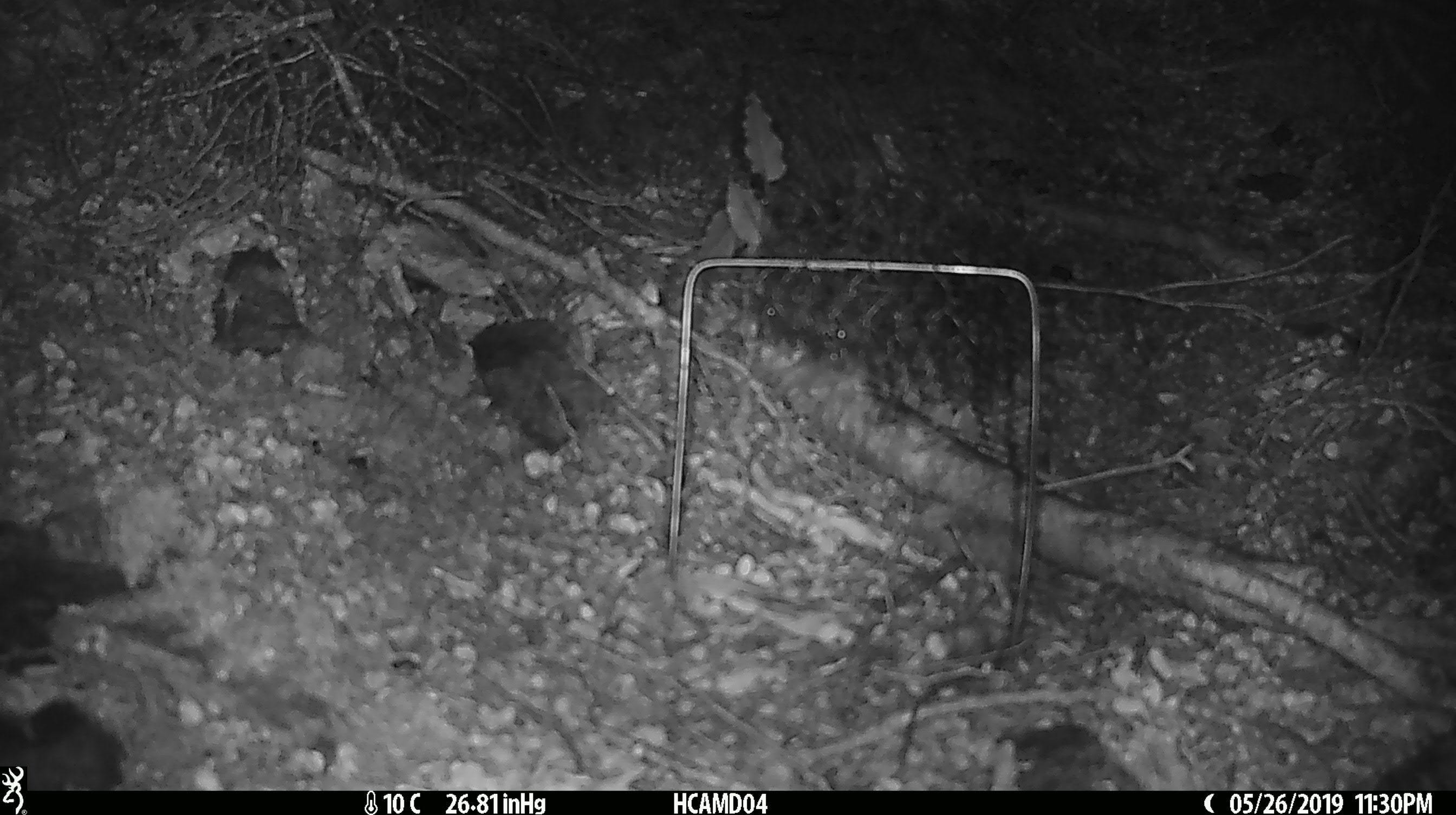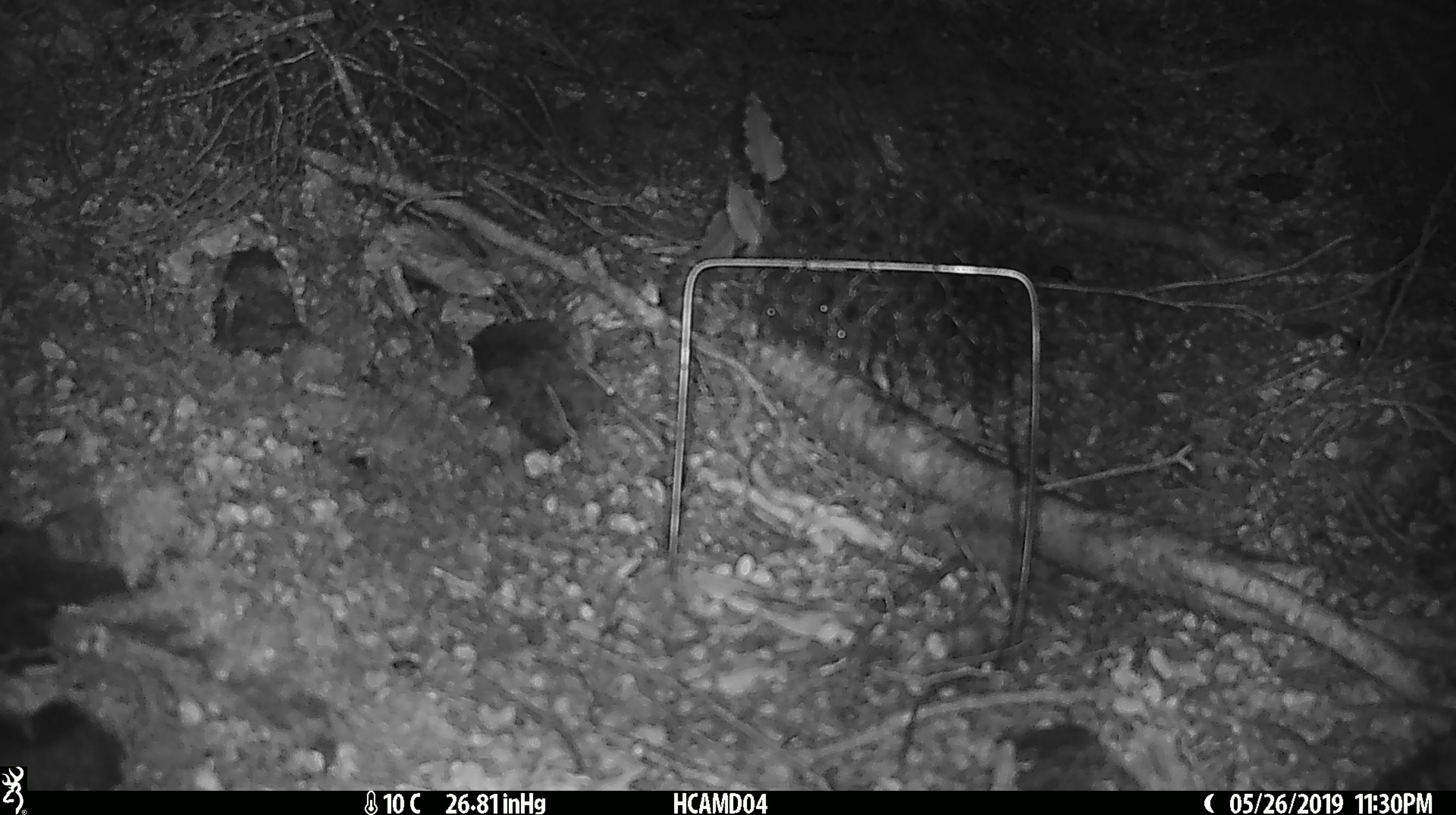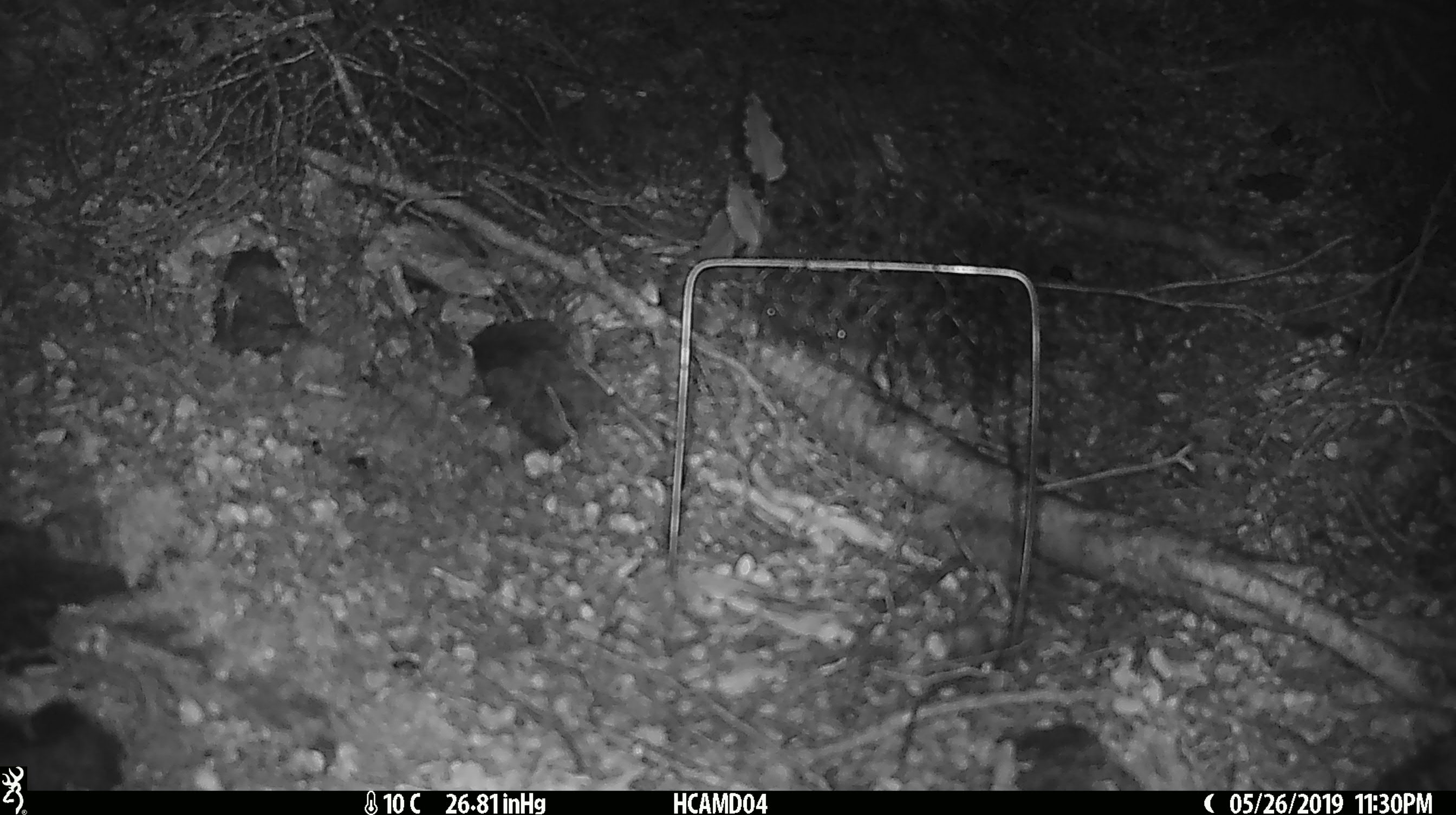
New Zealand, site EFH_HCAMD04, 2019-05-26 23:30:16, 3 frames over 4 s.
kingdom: Animalia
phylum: Chordata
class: Mammalia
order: Rodentia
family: Muridae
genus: Mus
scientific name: Mus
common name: mouse